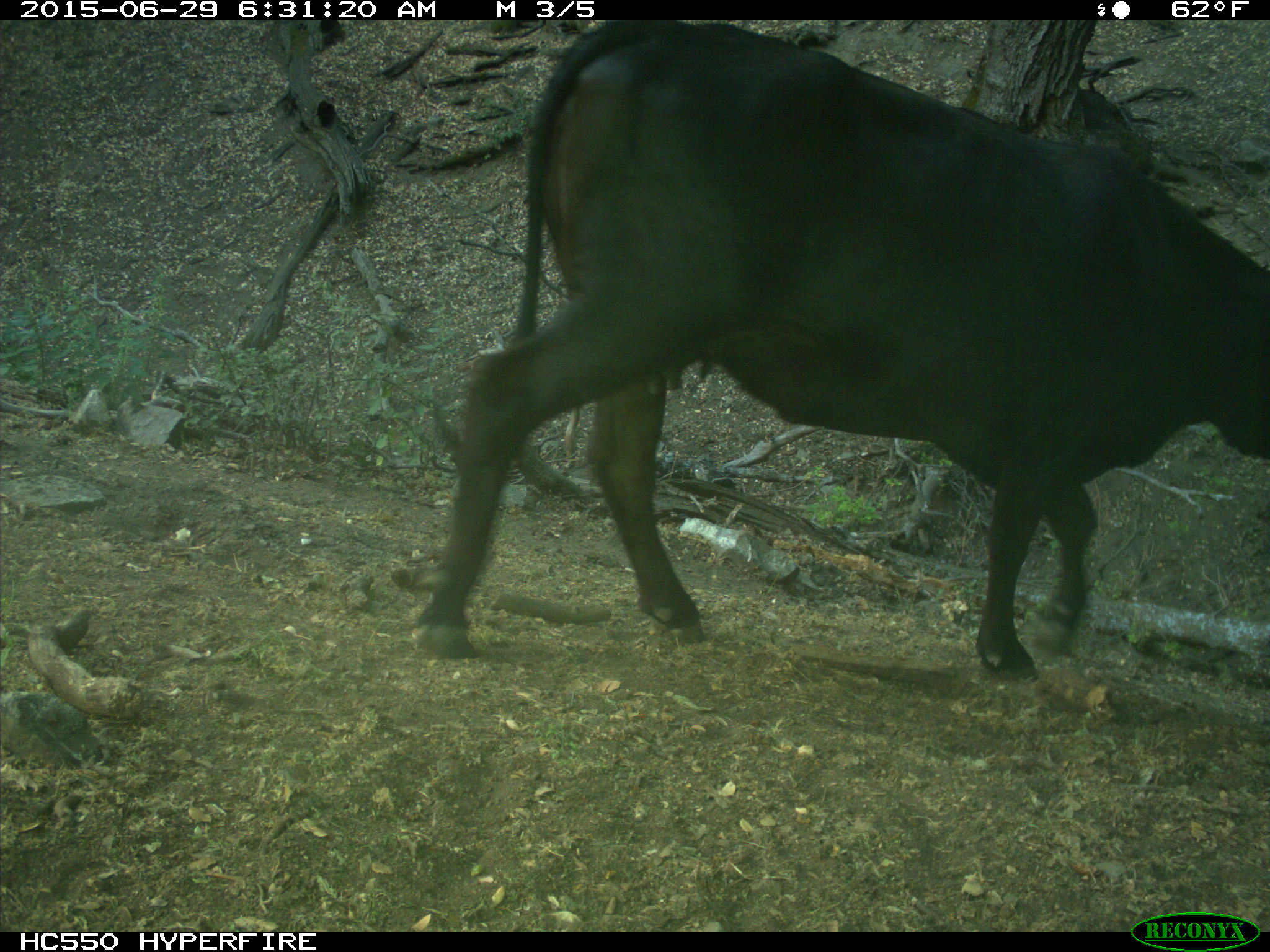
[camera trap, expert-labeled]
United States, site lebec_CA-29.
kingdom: Animalia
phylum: Chordata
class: Mammalia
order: Artiodactyla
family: Bovidae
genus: Bos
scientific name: Bos taurus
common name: domestic cow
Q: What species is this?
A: Bos taurus (domestic cow).